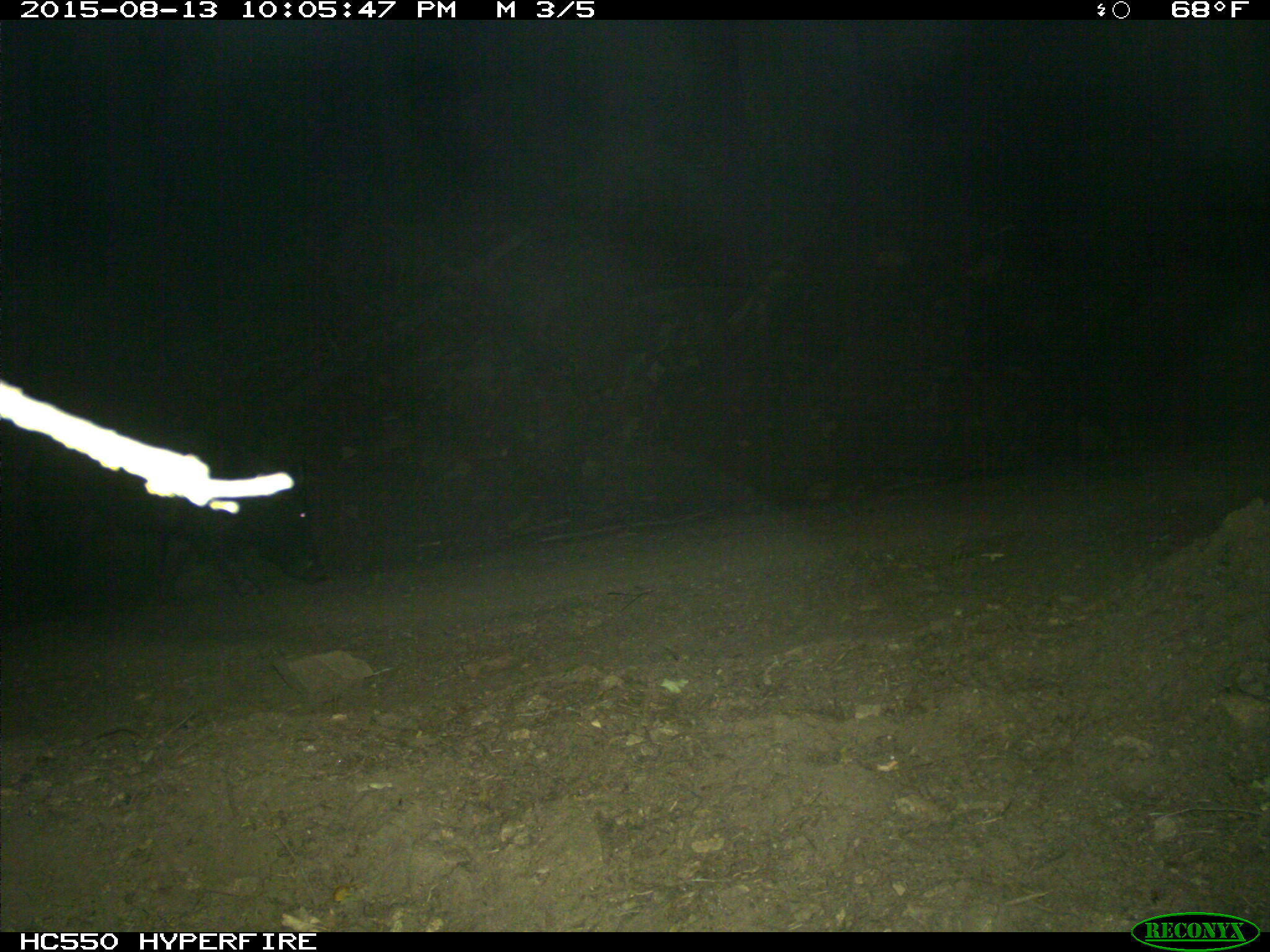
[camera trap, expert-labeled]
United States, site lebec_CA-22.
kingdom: Animalia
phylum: Chordata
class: Mammalia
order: Artiodactyla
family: Suidae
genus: Sus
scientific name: Sus scrofa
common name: wild boar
Sus scrofa (wild boar).